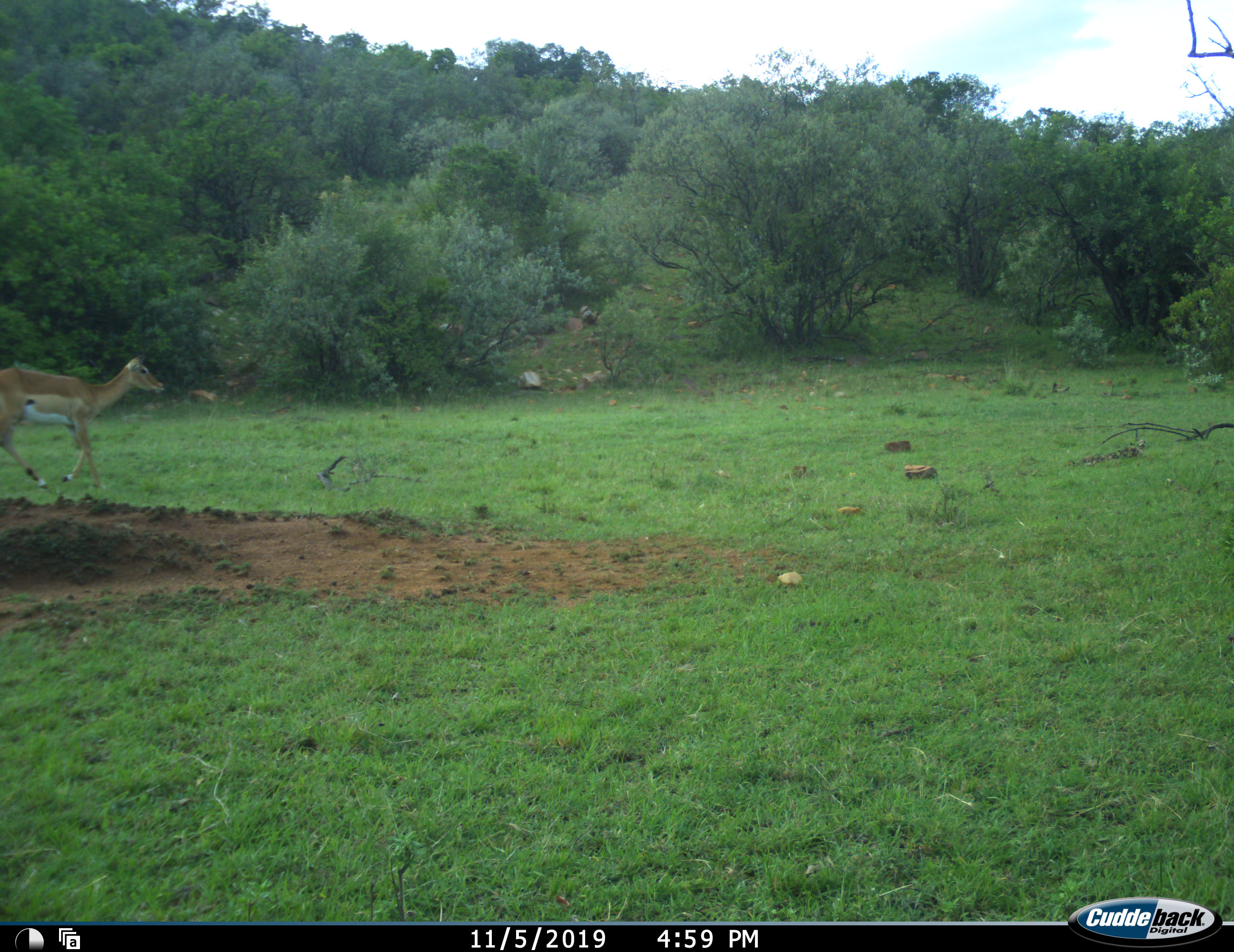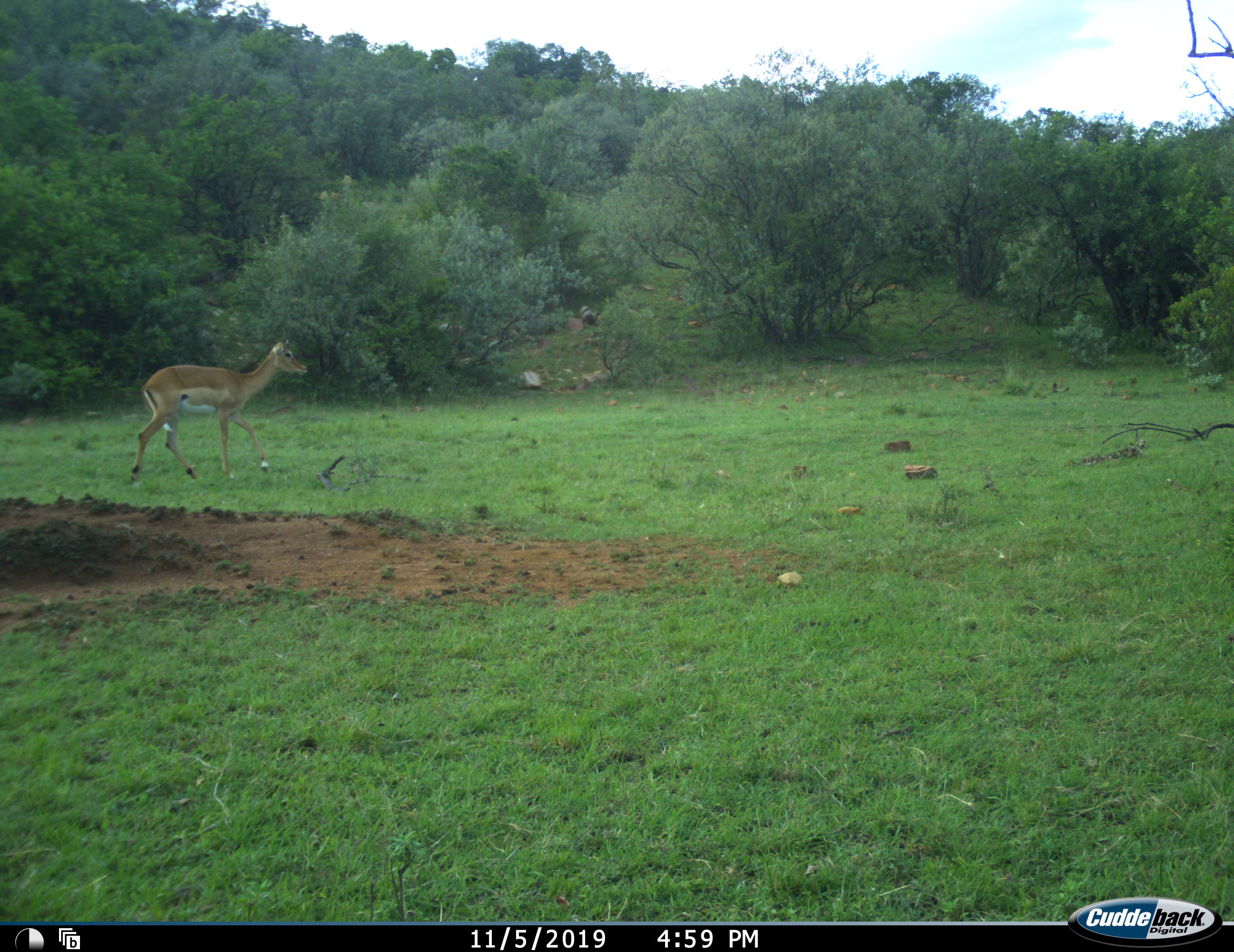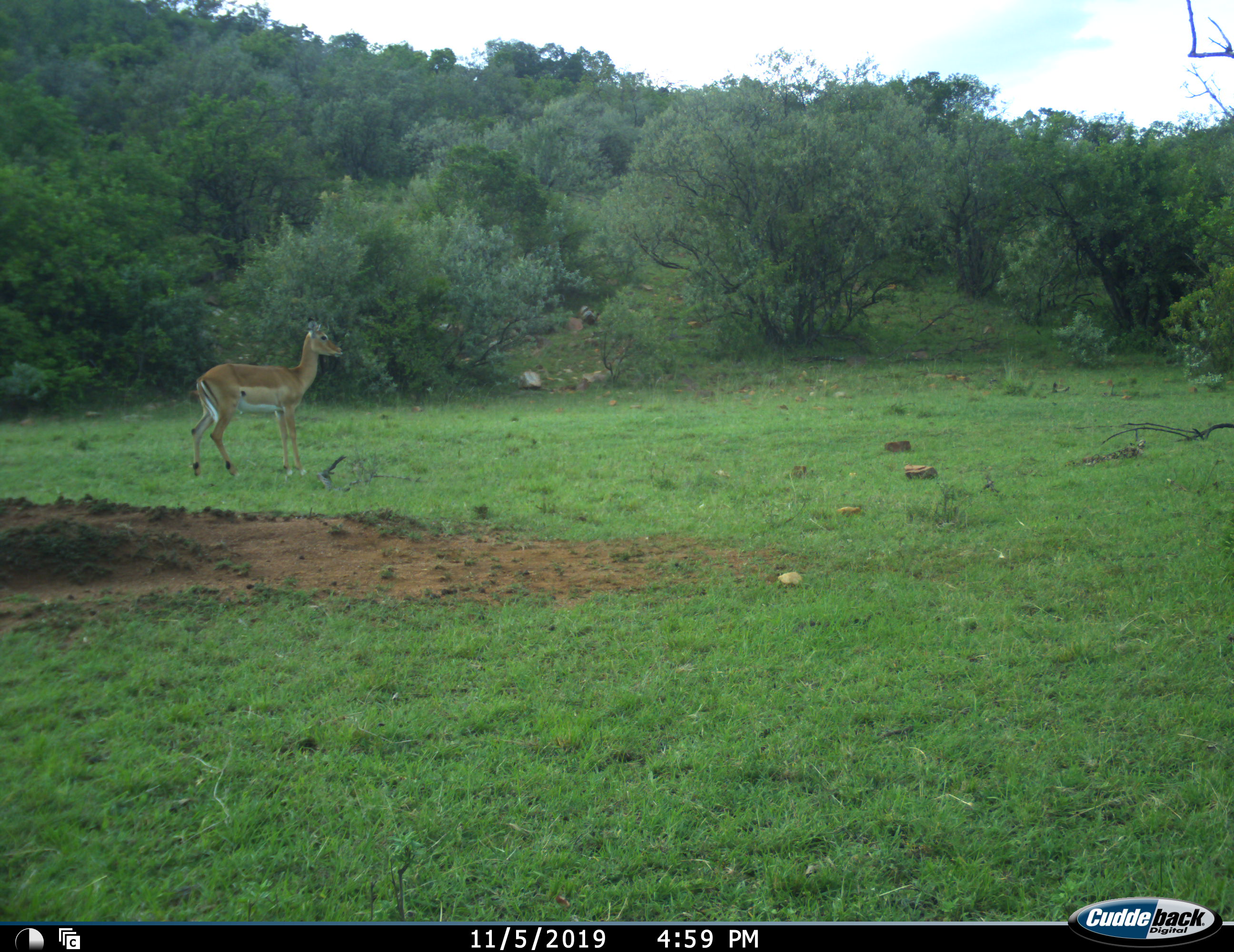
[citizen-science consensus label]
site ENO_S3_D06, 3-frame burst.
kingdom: Animalia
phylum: Chordata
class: Mammalia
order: Artiodactyla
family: Bovidae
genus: Aepyceros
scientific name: Aepyceros melampus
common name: impala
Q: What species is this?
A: Impala (Aepyceros melampus).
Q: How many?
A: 1.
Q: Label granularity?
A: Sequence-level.